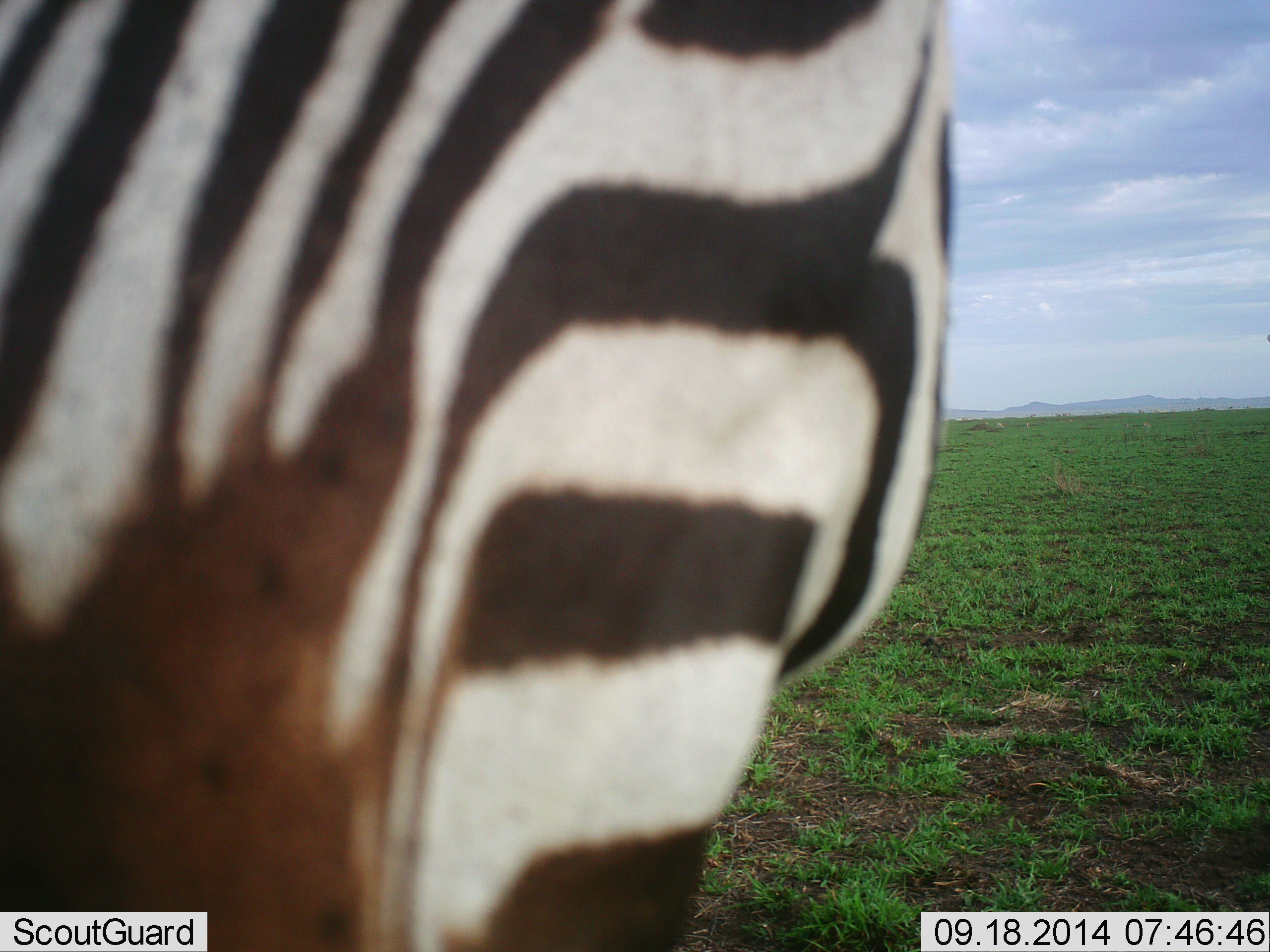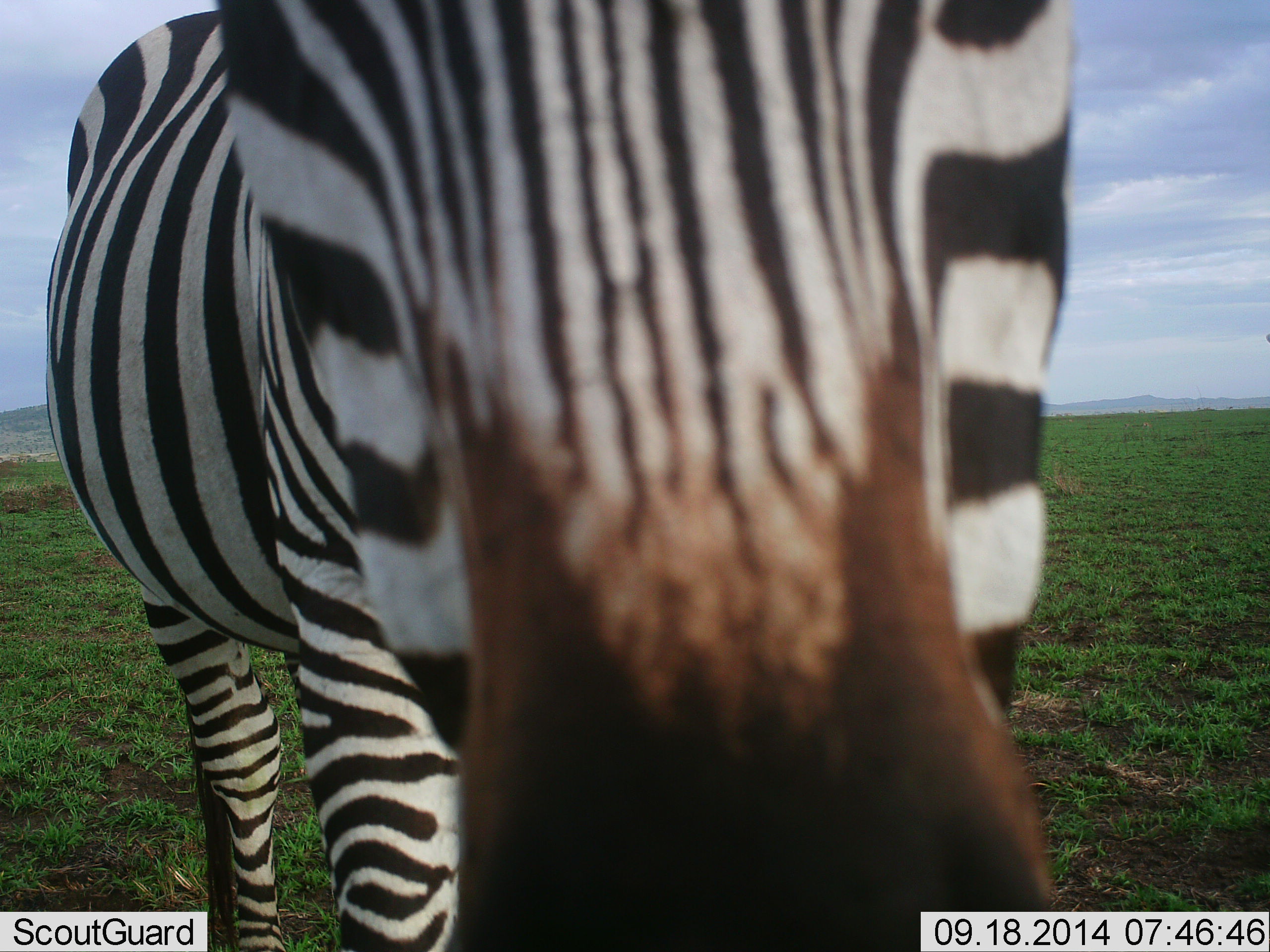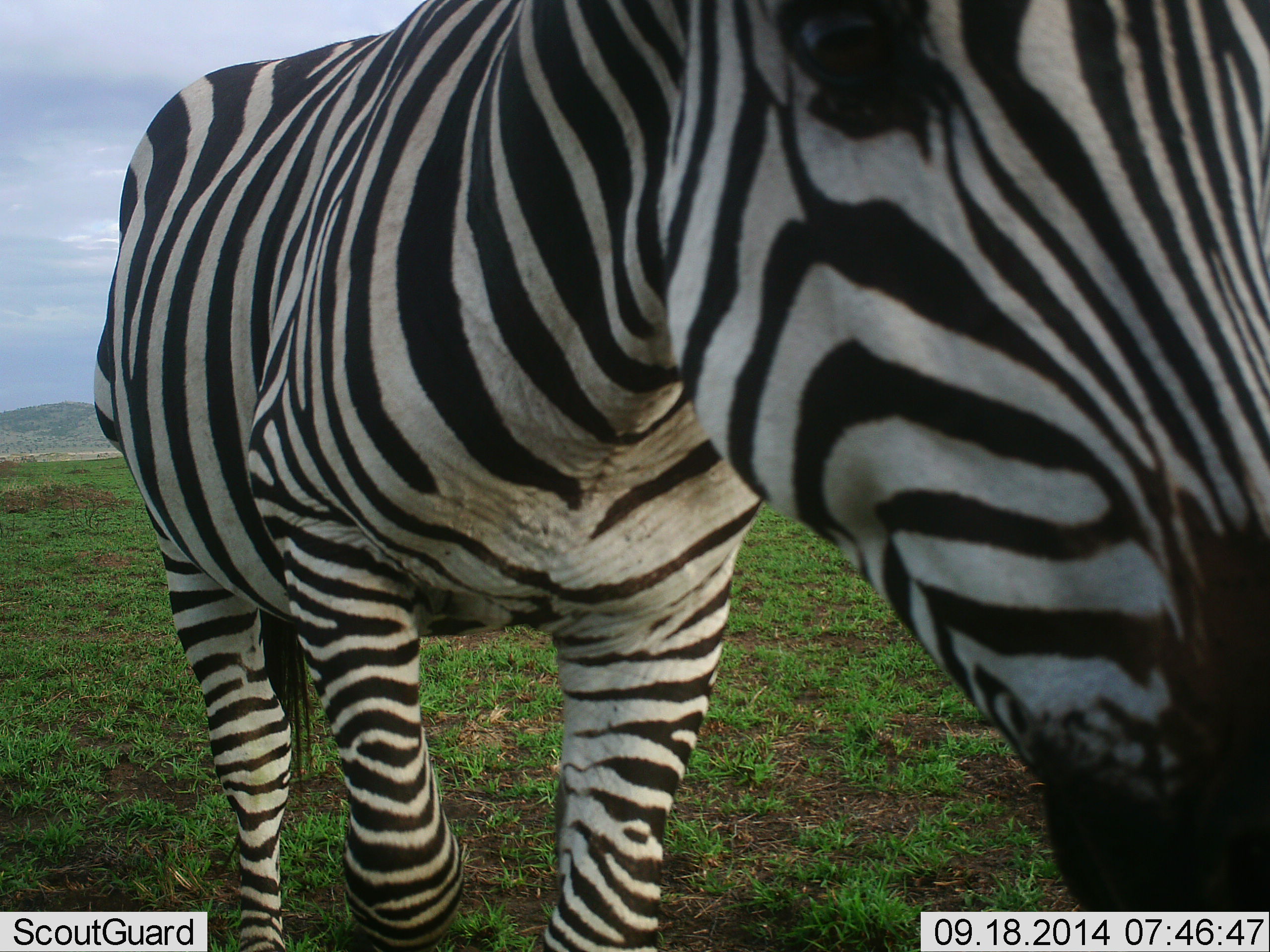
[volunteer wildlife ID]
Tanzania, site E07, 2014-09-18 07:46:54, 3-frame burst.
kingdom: Animalia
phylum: Chordata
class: Mammalia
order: Perissodactyla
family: Equidae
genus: Equus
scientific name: Equus quagga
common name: plains zebra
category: zebra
Zebra (plains zebra) (Equus quagga), count 1. Behavior (volunteer vote fractions): standing 70%, resting 0%, moving 20%, interacting 20%. Young present (vote fraction): 0%. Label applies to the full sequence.